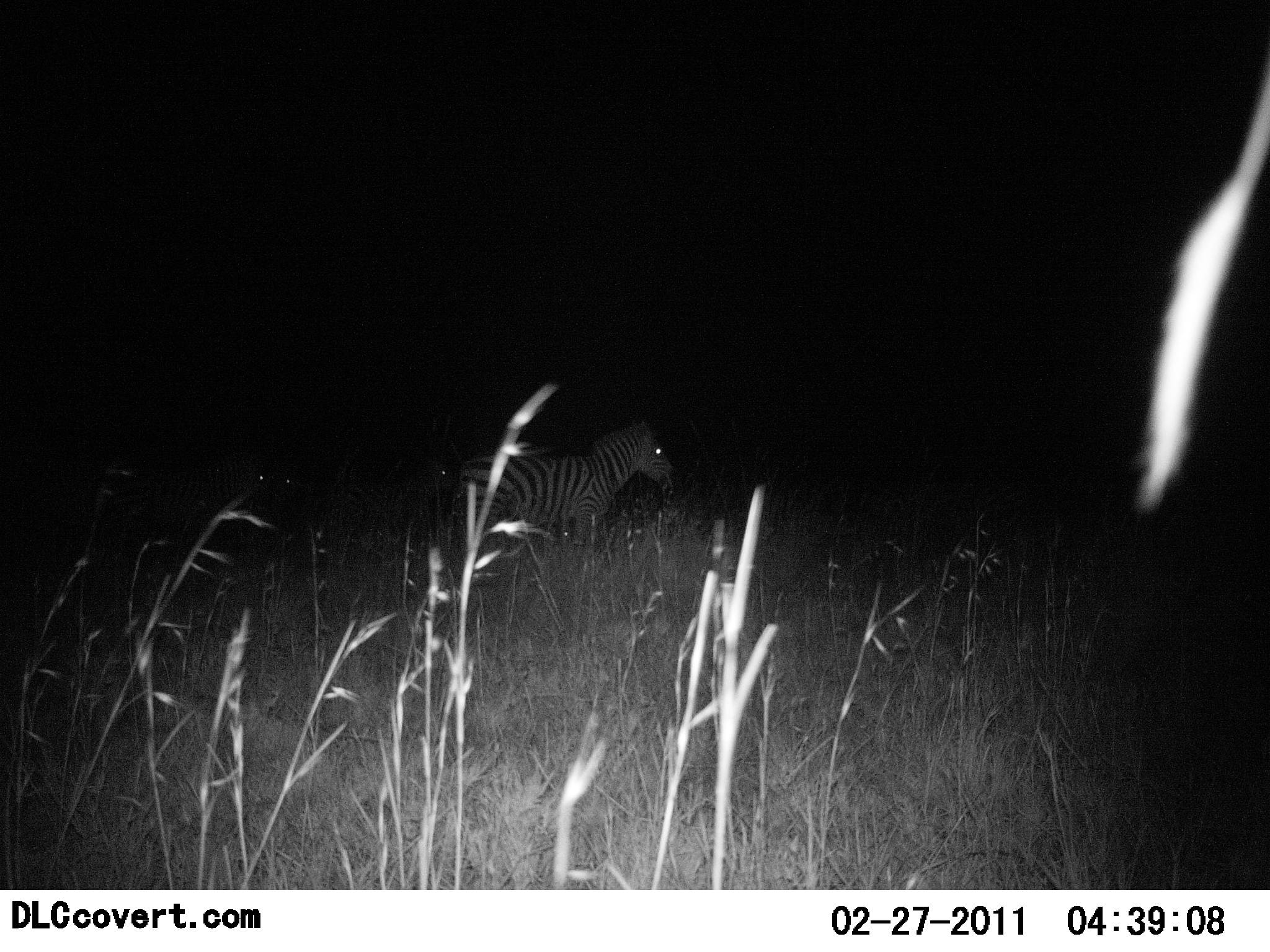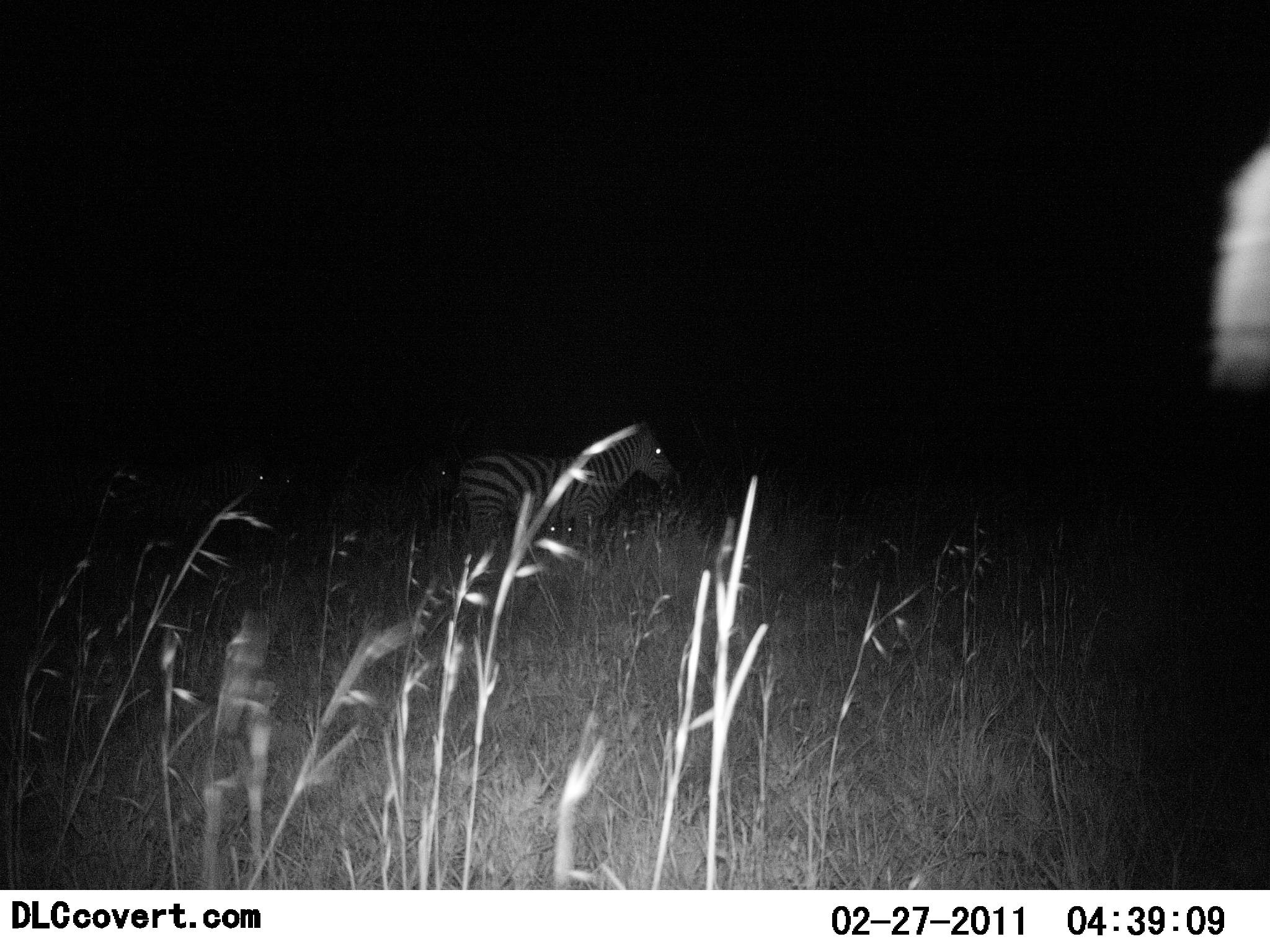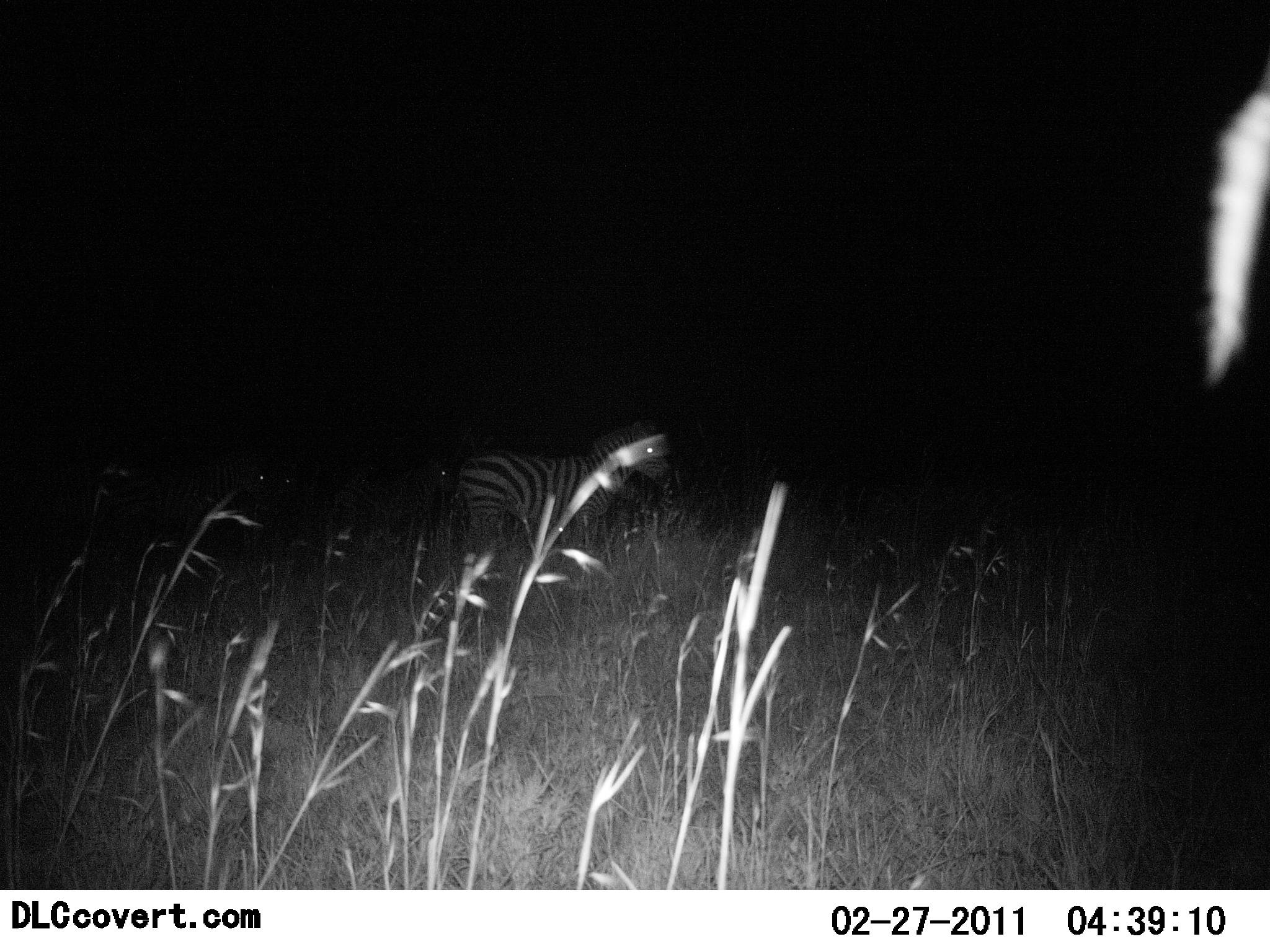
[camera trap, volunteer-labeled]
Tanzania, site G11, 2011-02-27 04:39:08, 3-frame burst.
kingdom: Animalia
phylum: Chordata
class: Mammalia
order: Perissodactyla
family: Equidae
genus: Equus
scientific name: Equus quagga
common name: plains zebra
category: zebra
Zebra (plains zebra) (Equus quagga), count 1. Behavior (volunteer vote fractions): standing 92%, resting 0%, moving 8%, interacting 0%. Young present (vote fraction): 0%. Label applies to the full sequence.